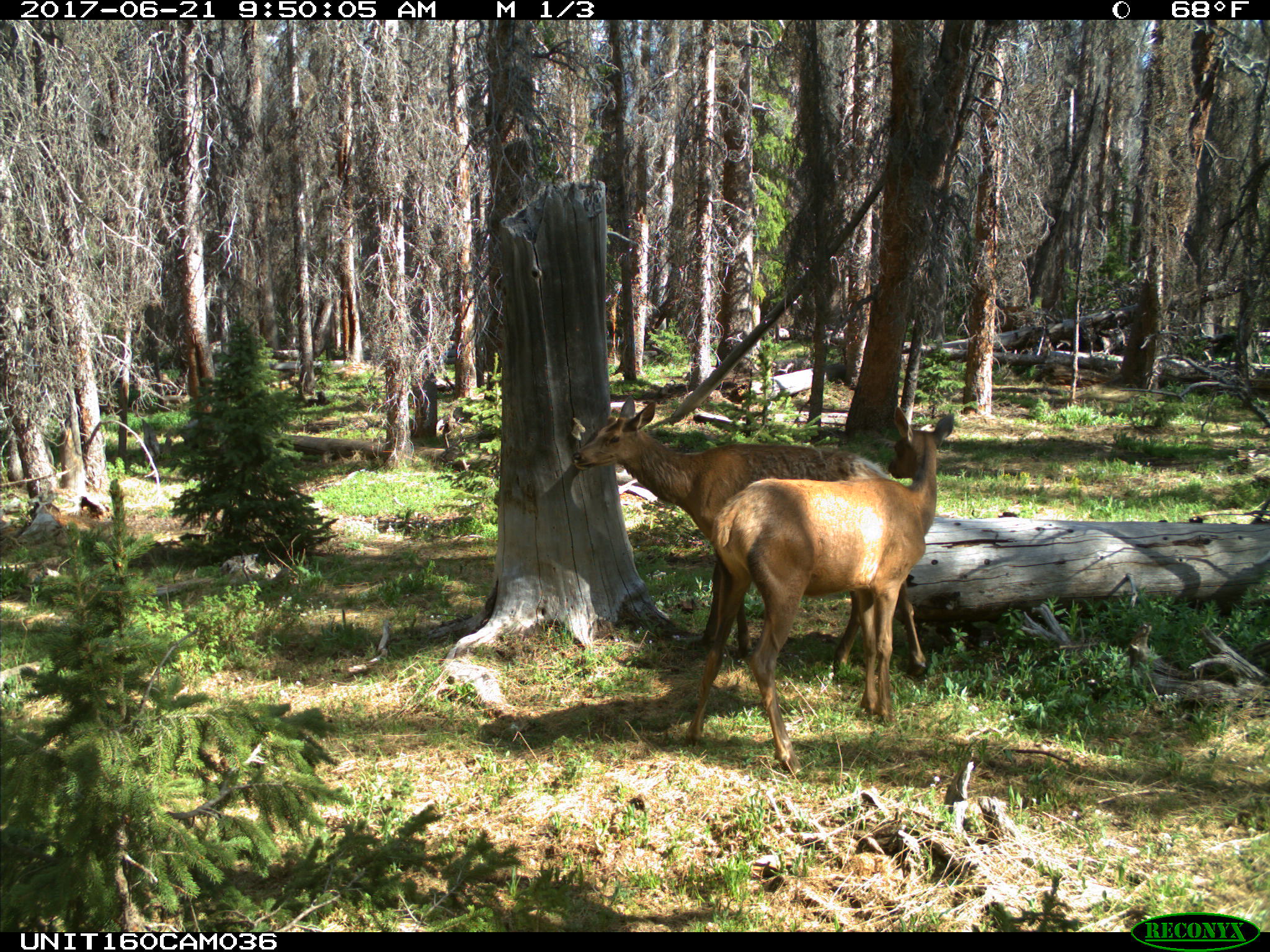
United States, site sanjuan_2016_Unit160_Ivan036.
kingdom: Animalia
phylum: Chordata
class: Mammalia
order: Artiodactyla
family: Cervidae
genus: Cervus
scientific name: Cervus elaphus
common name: red deer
Cervus elaphus (red deer).